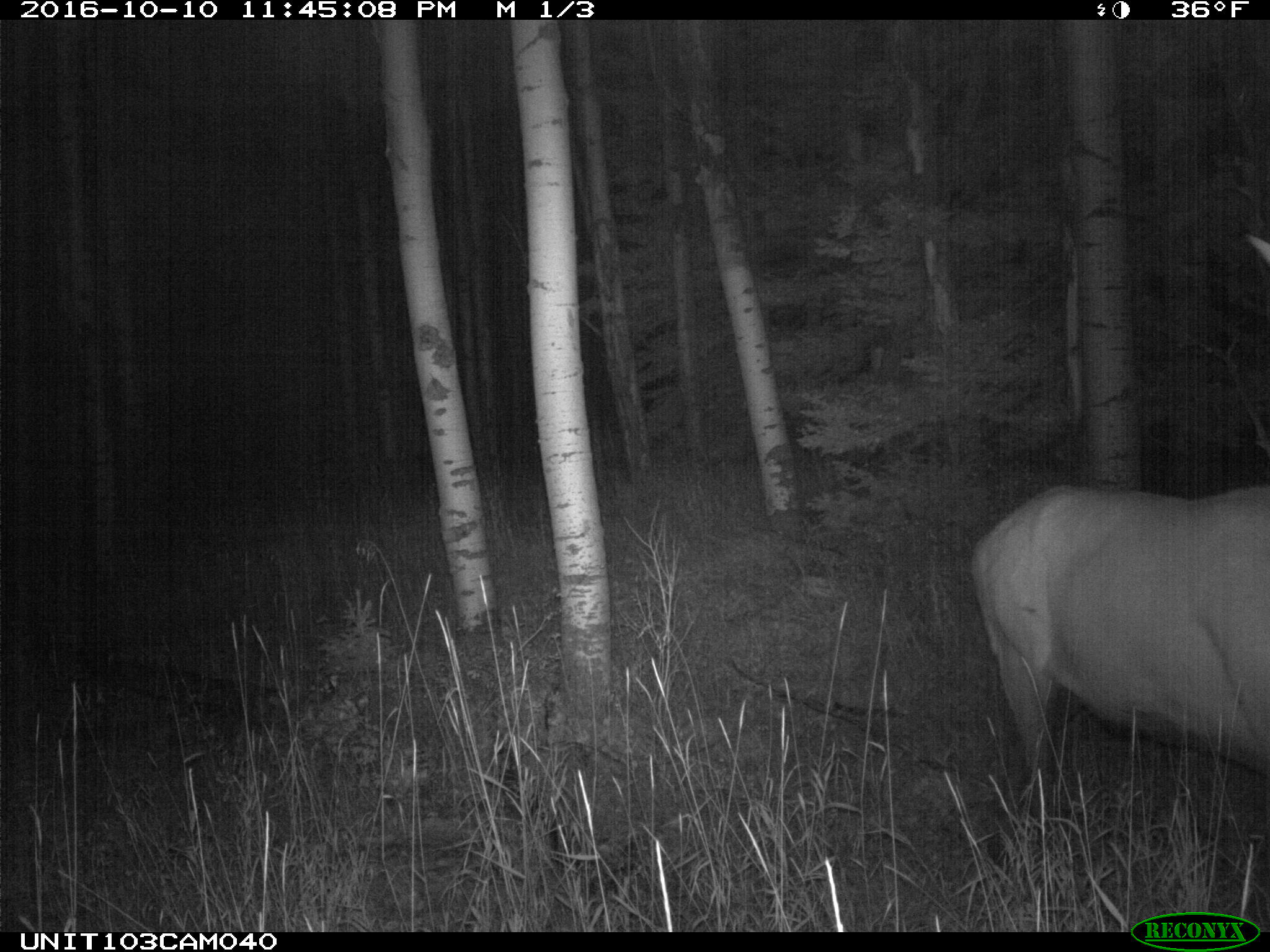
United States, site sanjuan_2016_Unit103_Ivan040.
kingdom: Animalia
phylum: Chordata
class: Mammalia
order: Artiodactyla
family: Cervidae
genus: Cervus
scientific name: Cervus elaphus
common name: red deer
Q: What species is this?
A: Cervus elaphus (red deer).